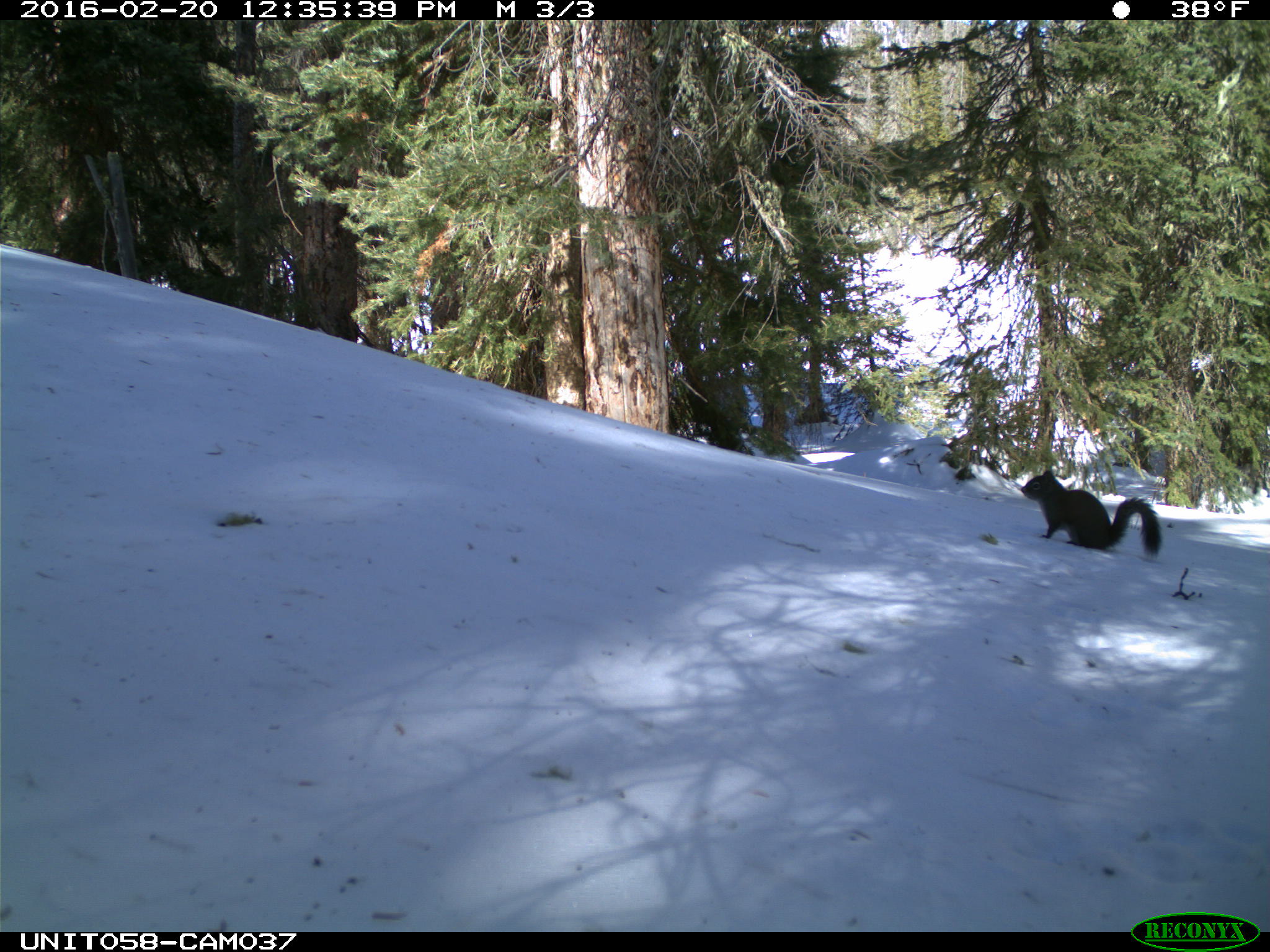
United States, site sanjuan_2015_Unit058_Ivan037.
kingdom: Animalia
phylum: Chordata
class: Mammalia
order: Rodentia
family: Sciuridae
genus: Tamiasciurus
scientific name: Tamiasciurus hudsonicus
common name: american red squirrel